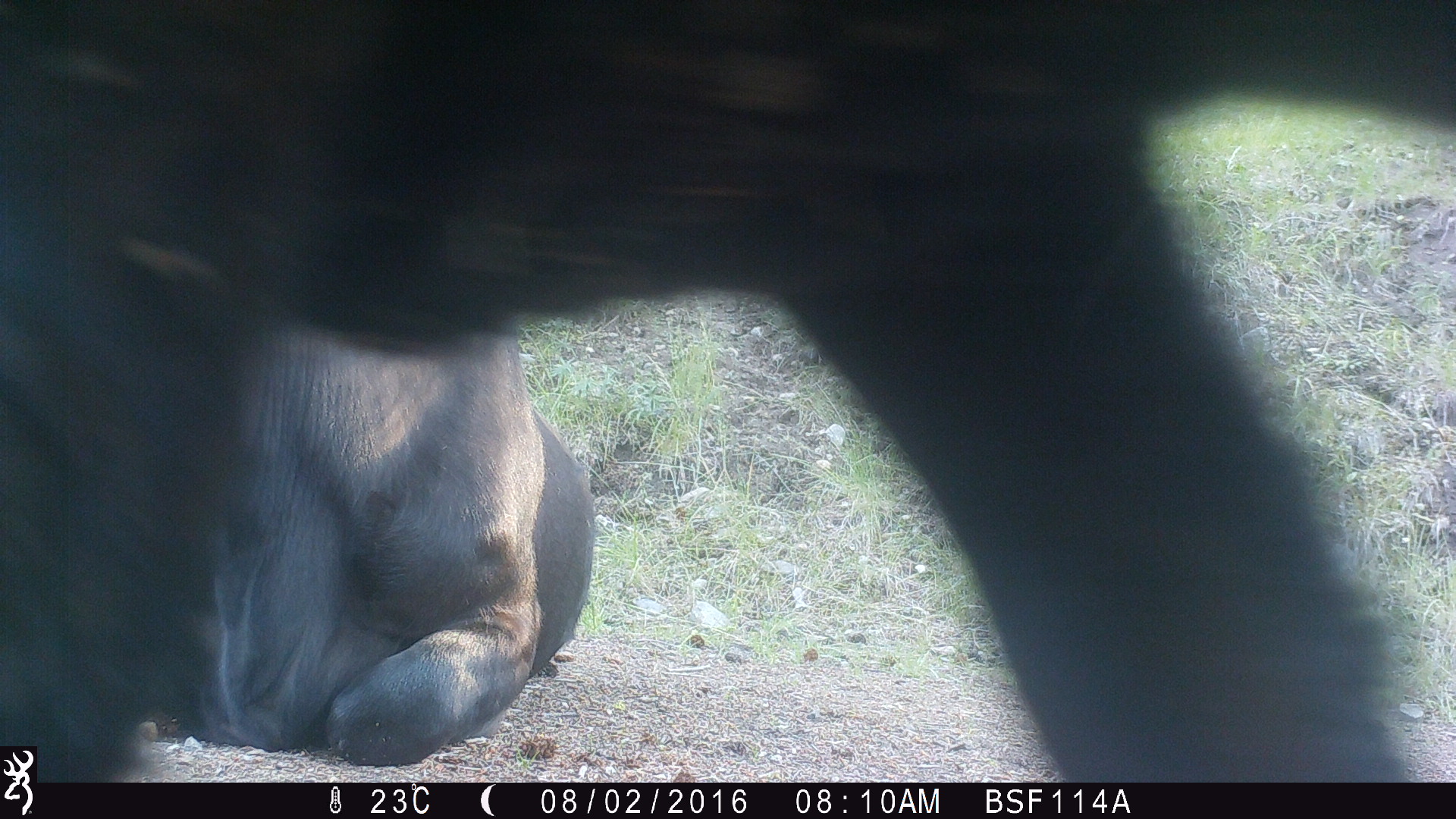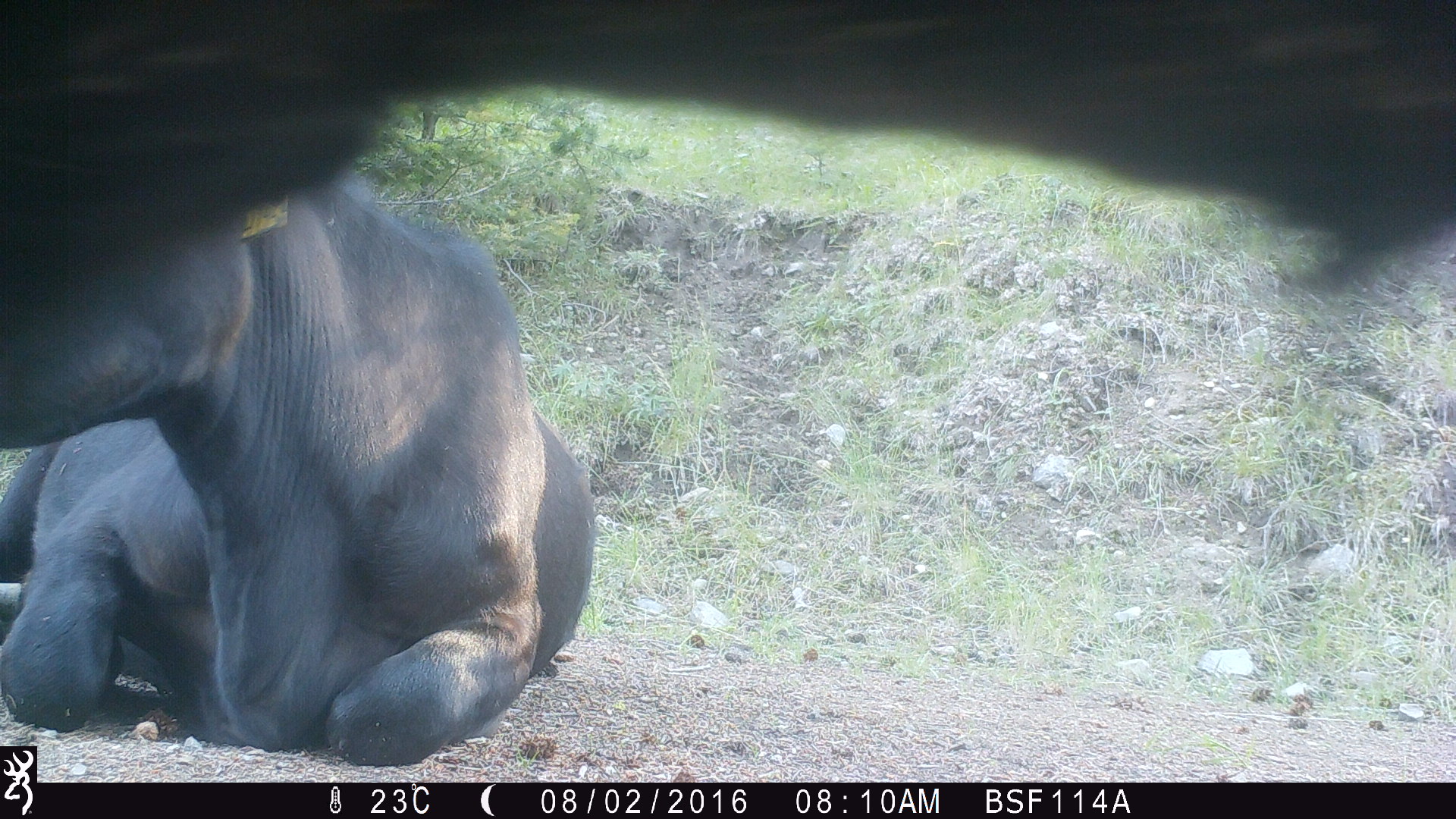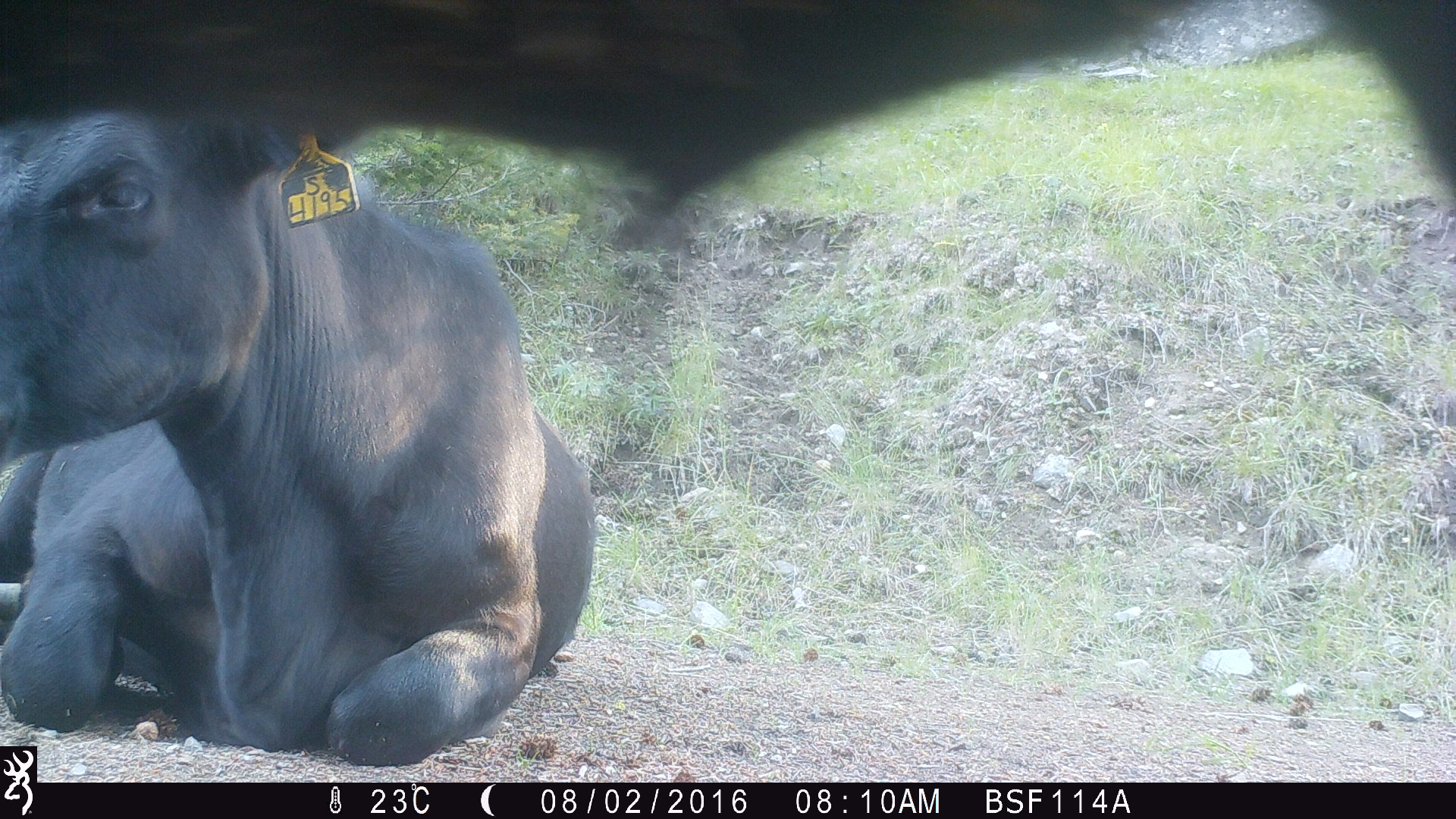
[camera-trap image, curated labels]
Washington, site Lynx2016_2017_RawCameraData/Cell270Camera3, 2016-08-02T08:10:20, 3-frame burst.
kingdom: Animalia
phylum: Chordata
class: Mammalia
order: Artiodactyla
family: Bovidae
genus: Bos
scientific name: Bos taurus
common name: domestic cattle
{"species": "domestic cattle (Bos taurus)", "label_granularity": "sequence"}